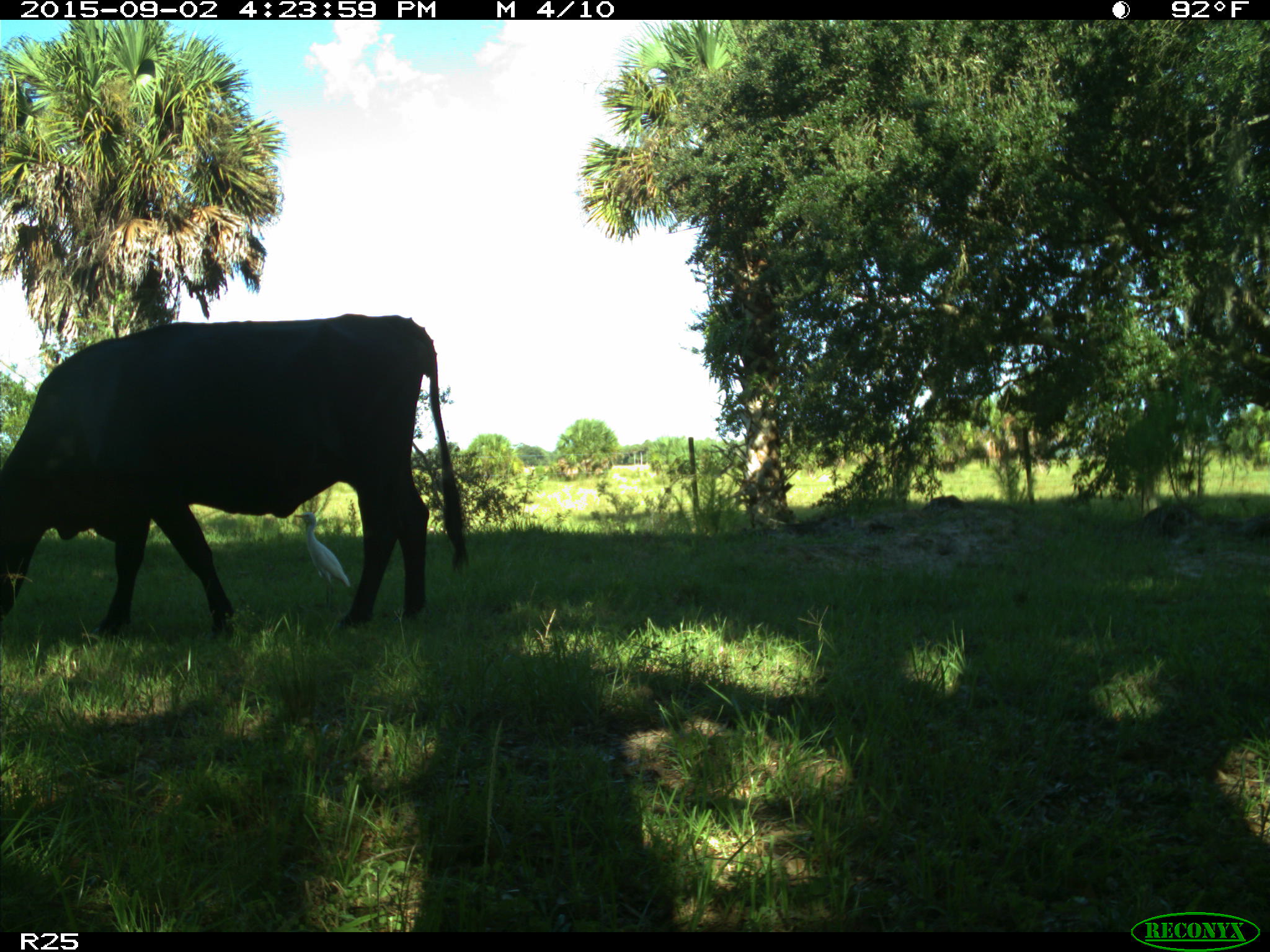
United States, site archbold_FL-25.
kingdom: Animalia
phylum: Chordata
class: Mammalia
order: Artiodactyla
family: Bovidae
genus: Bos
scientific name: Bos taurus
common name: domestic cow